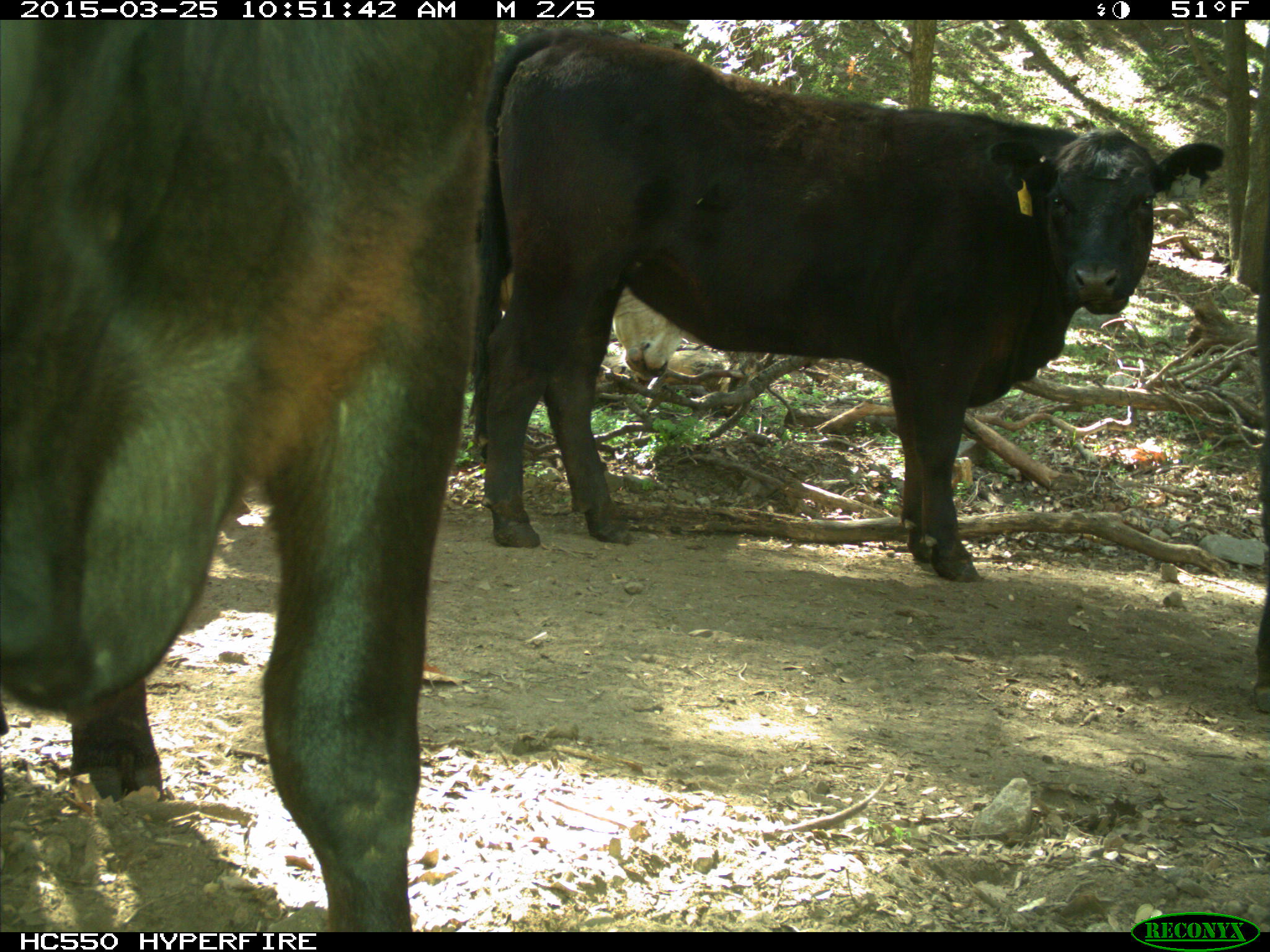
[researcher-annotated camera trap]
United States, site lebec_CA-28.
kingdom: Animalia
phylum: Chordata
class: Mammalia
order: Artiodactyla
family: Bovidae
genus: Bos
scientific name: Bos taurus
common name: domestic cow